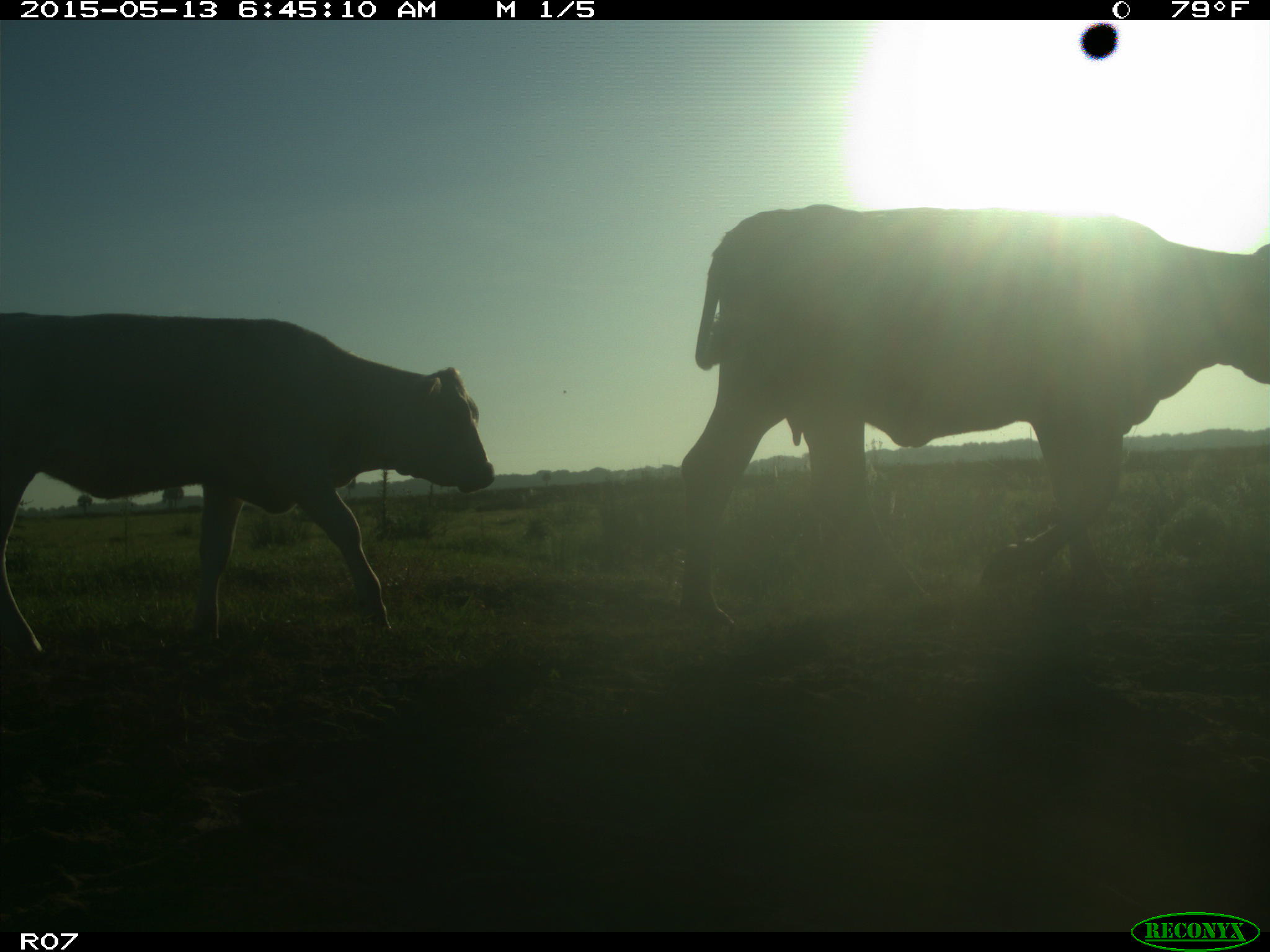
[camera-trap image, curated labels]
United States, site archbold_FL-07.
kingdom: Animalia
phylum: Chordata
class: Mammalia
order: Artiodactyla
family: Bovidae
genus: Bos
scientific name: Bos taurus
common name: domestic cow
Bos taurus (domestic cow).